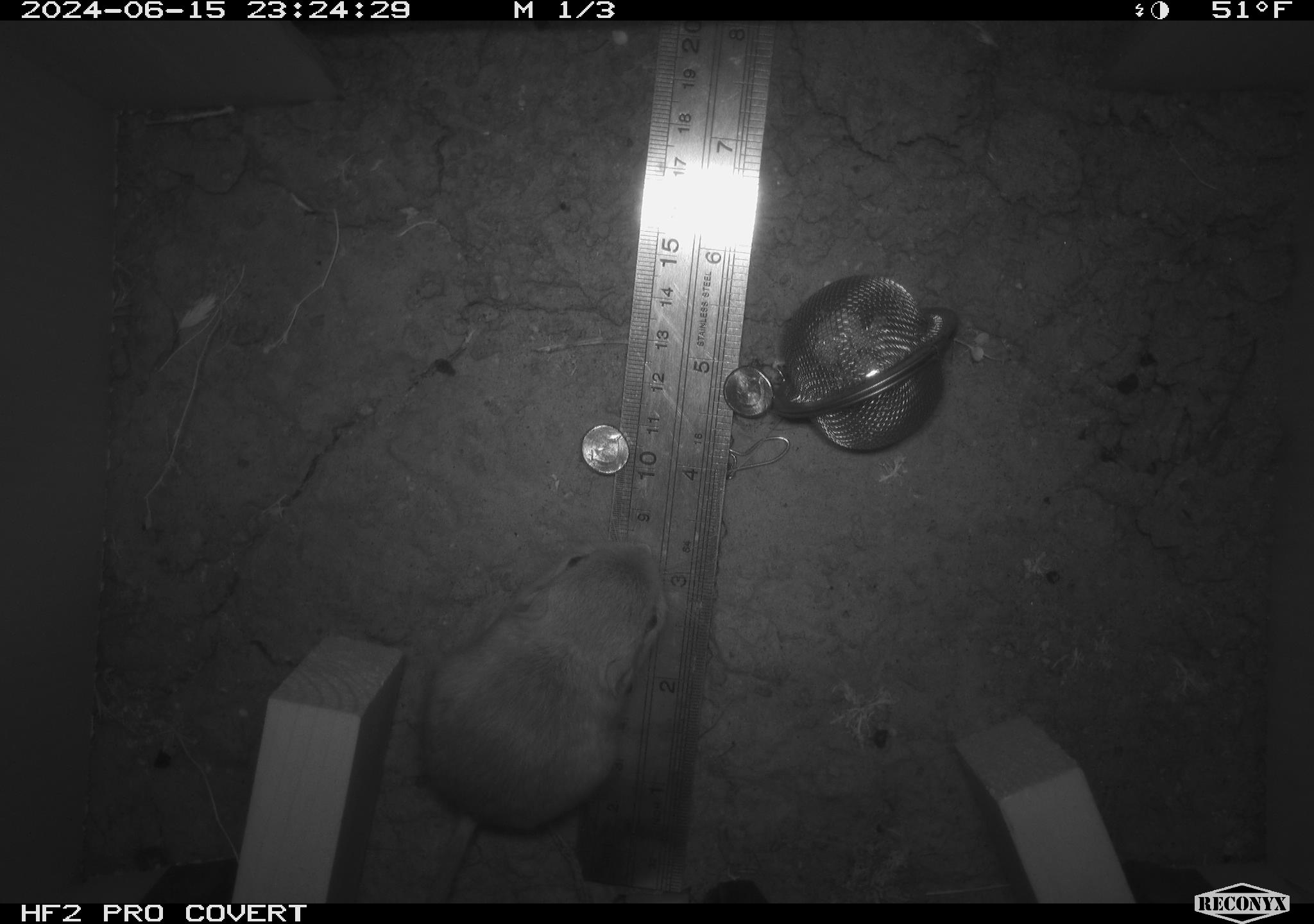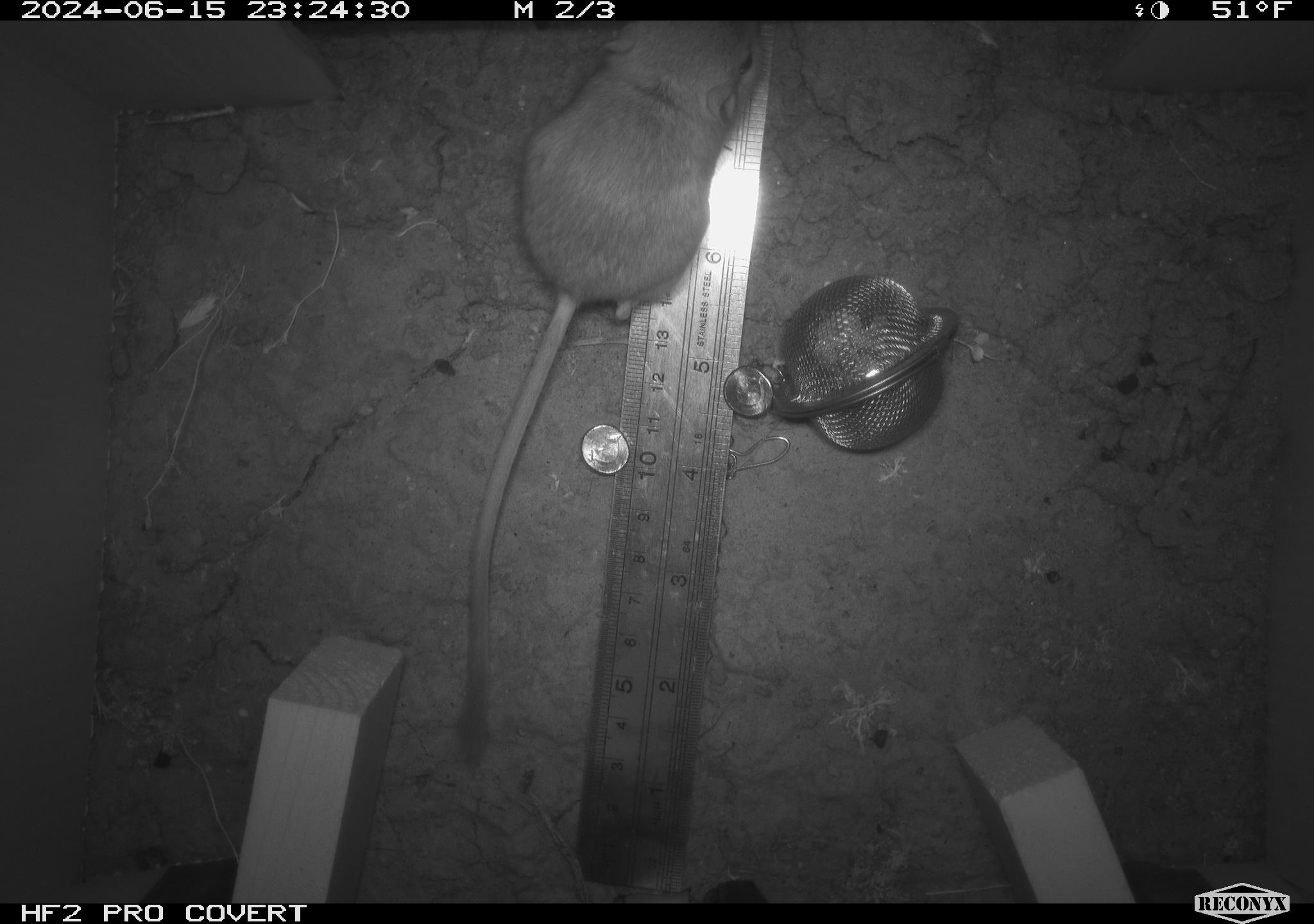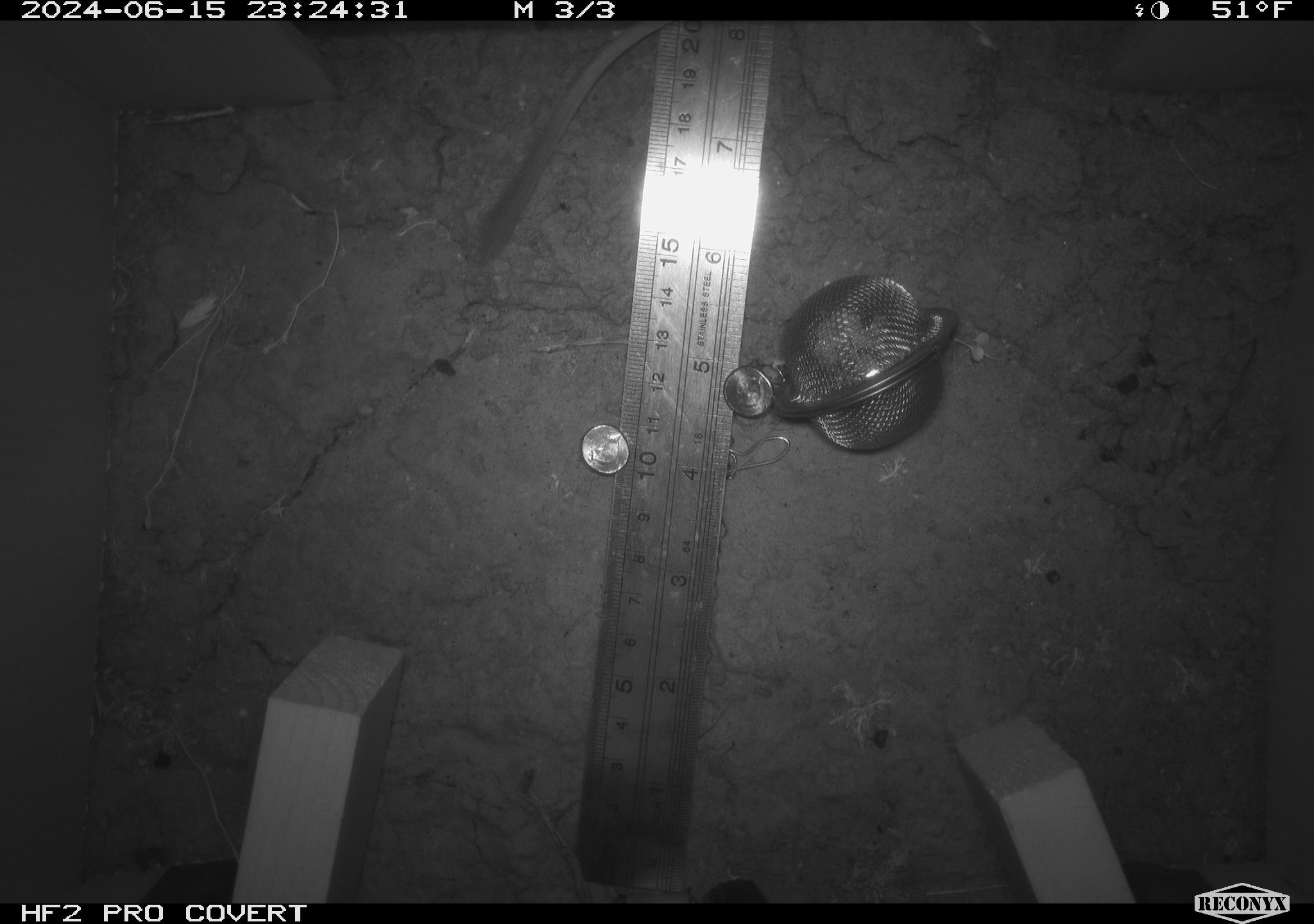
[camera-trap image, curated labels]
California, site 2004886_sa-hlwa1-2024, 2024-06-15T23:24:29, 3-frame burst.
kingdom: Animalia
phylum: Chordata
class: Mammalia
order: Rodentia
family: Heteromyidae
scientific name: Heteromyidae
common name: kangaroo rats and pocket mice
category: heteromyidae family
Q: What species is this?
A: Heteromyidae family (kangaroo rats and pocket mice) (Heteromyidae).